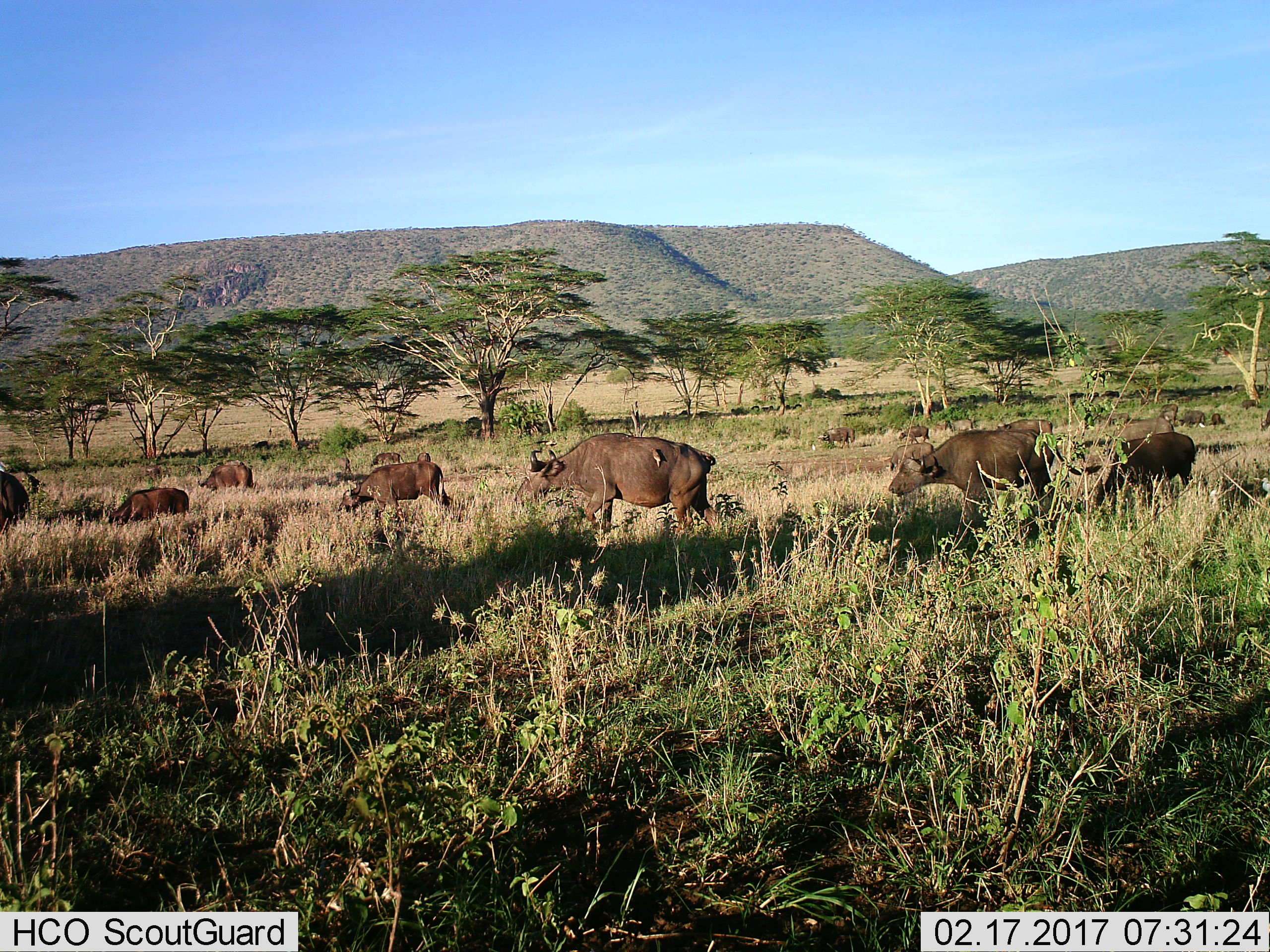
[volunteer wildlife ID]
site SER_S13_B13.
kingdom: Animalia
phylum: Chordata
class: Mammalia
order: Artiodactyla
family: Bovidae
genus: Syncerus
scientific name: Syncerus caffer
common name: african buffalo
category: buffalo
Buffalo (african buffalo) (Syncerus caffer), count 11-50. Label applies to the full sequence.